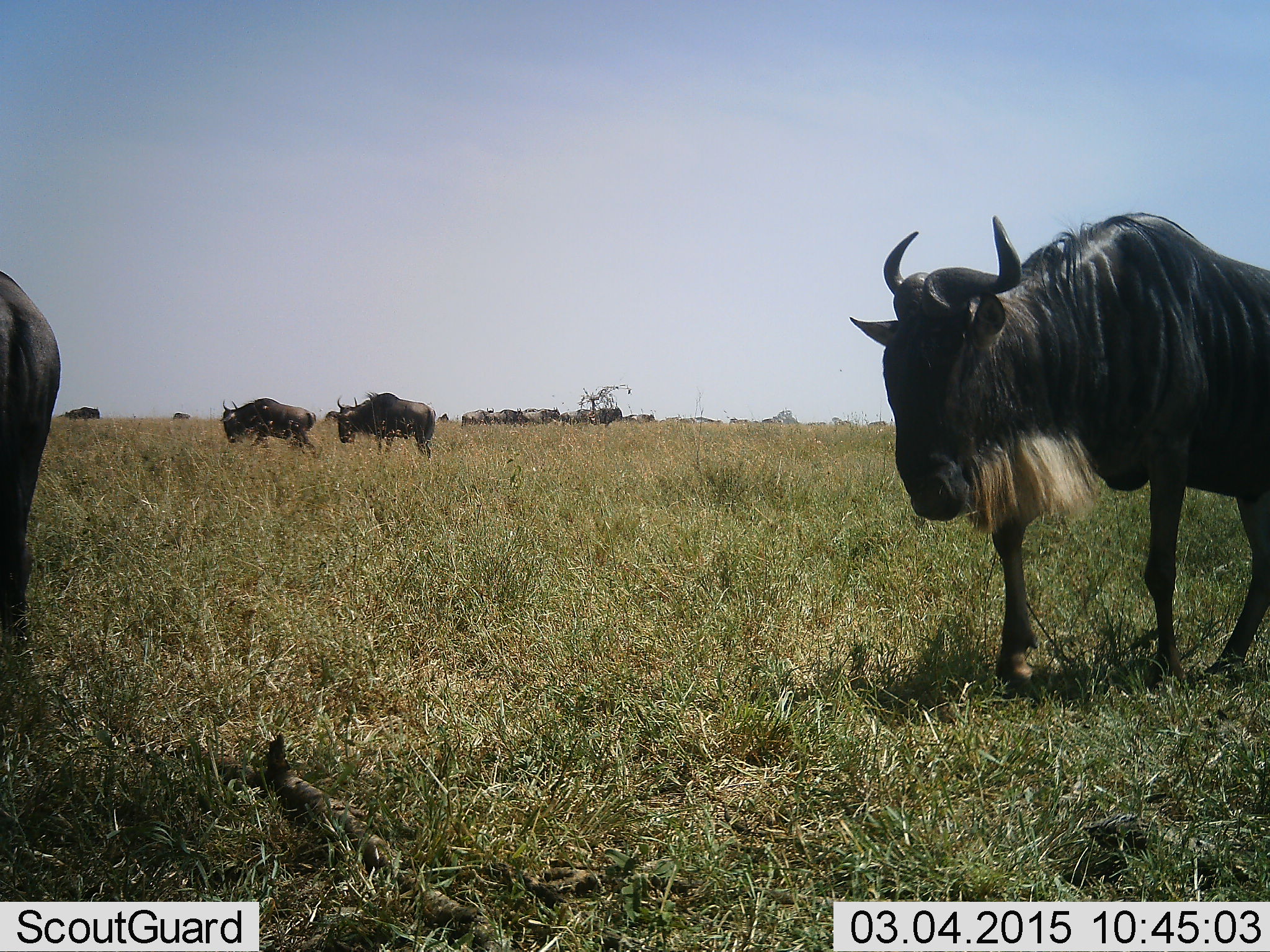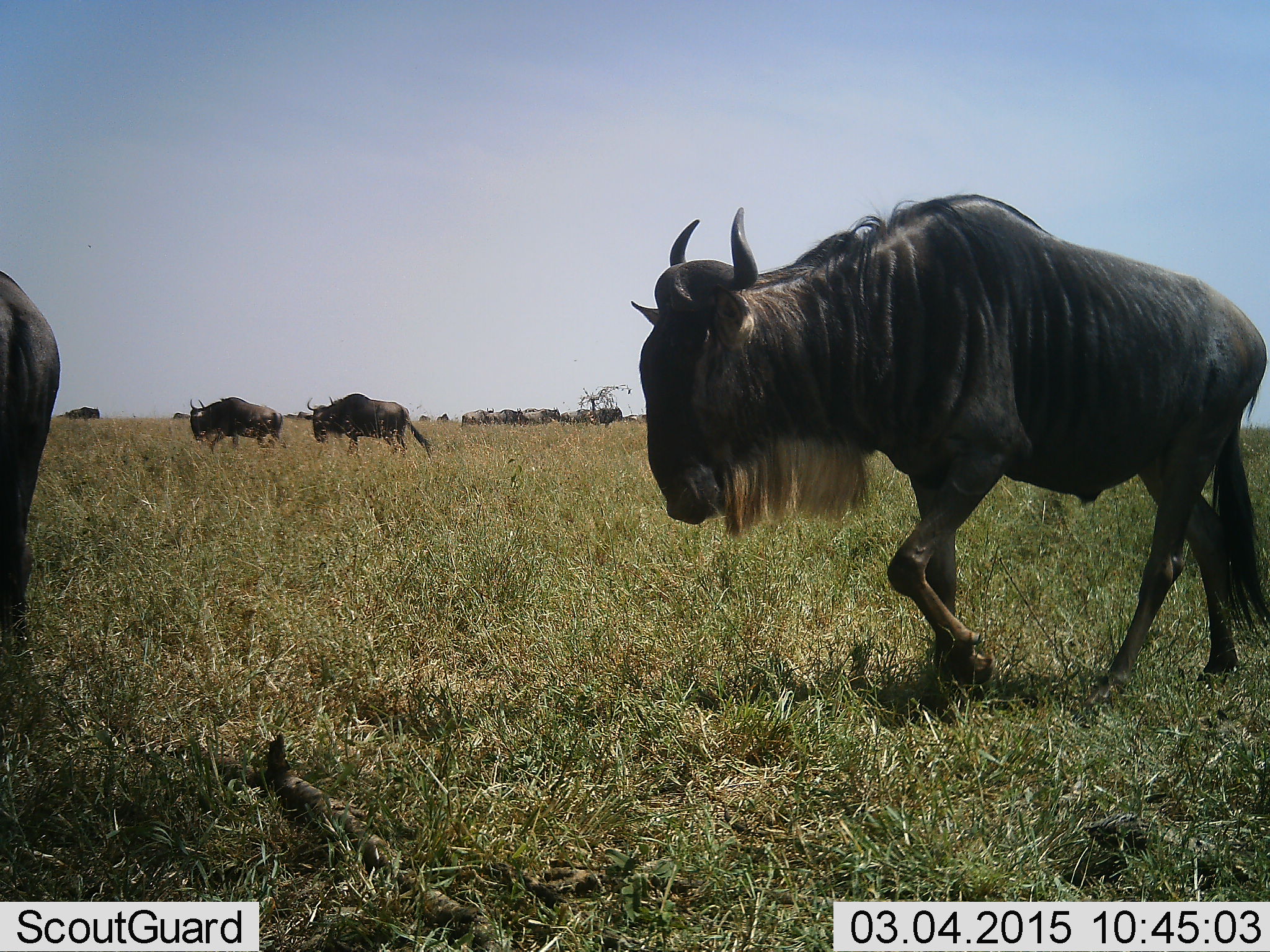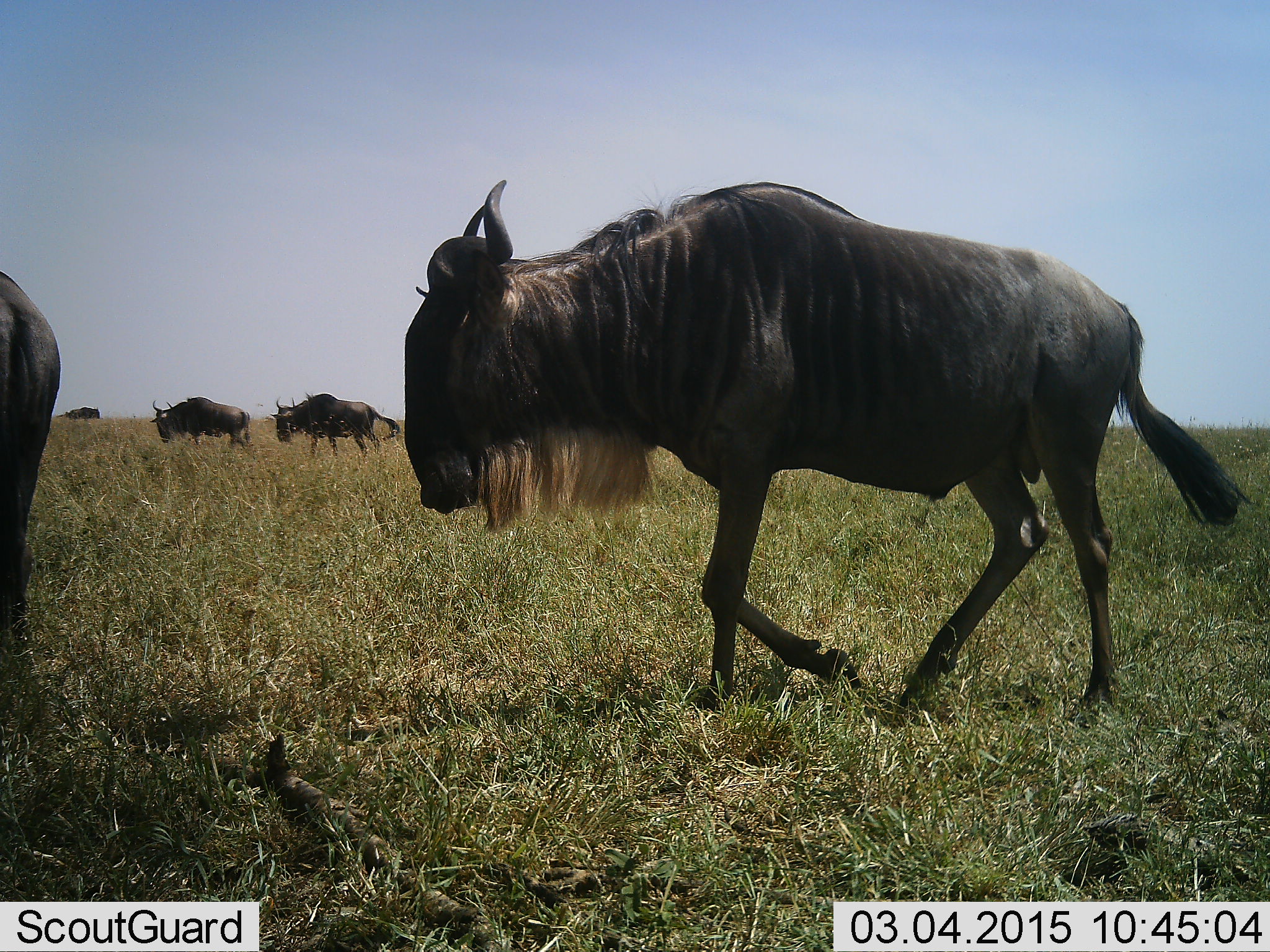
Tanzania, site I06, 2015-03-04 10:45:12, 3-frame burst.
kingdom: Animalia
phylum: Chordata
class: Mammalia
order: Artiodactyla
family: Bovidae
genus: Connochaetes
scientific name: Connochaetes taurinus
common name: blue wildebeest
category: wildebeest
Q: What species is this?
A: Wildebeest (blue wildebeest) (Connochaetes taurinus).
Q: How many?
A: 11-50.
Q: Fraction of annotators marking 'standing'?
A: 70%.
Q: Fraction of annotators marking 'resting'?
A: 0%.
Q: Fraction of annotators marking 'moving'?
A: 100%.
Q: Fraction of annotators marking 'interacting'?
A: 0%.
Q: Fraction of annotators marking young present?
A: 0%.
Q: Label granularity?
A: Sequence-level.